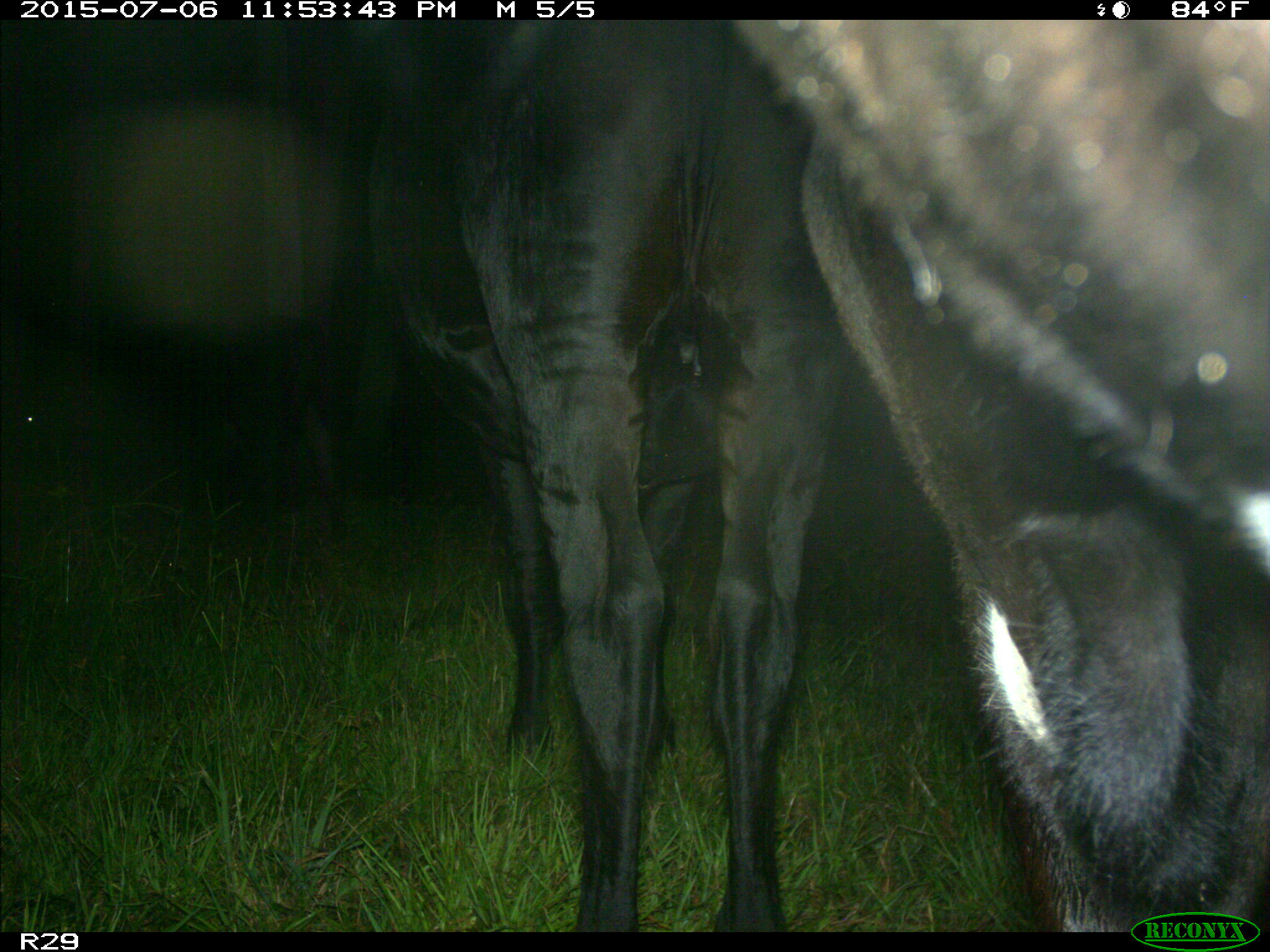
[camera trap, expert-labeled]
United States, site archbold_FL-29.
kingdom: Animalia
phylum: Chordata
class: Mammalia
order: Artiodactyla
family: Bovidae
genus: Bos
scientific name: Bos taurus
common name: domestic cow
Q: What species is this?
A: Bos taurus (domestic cow).